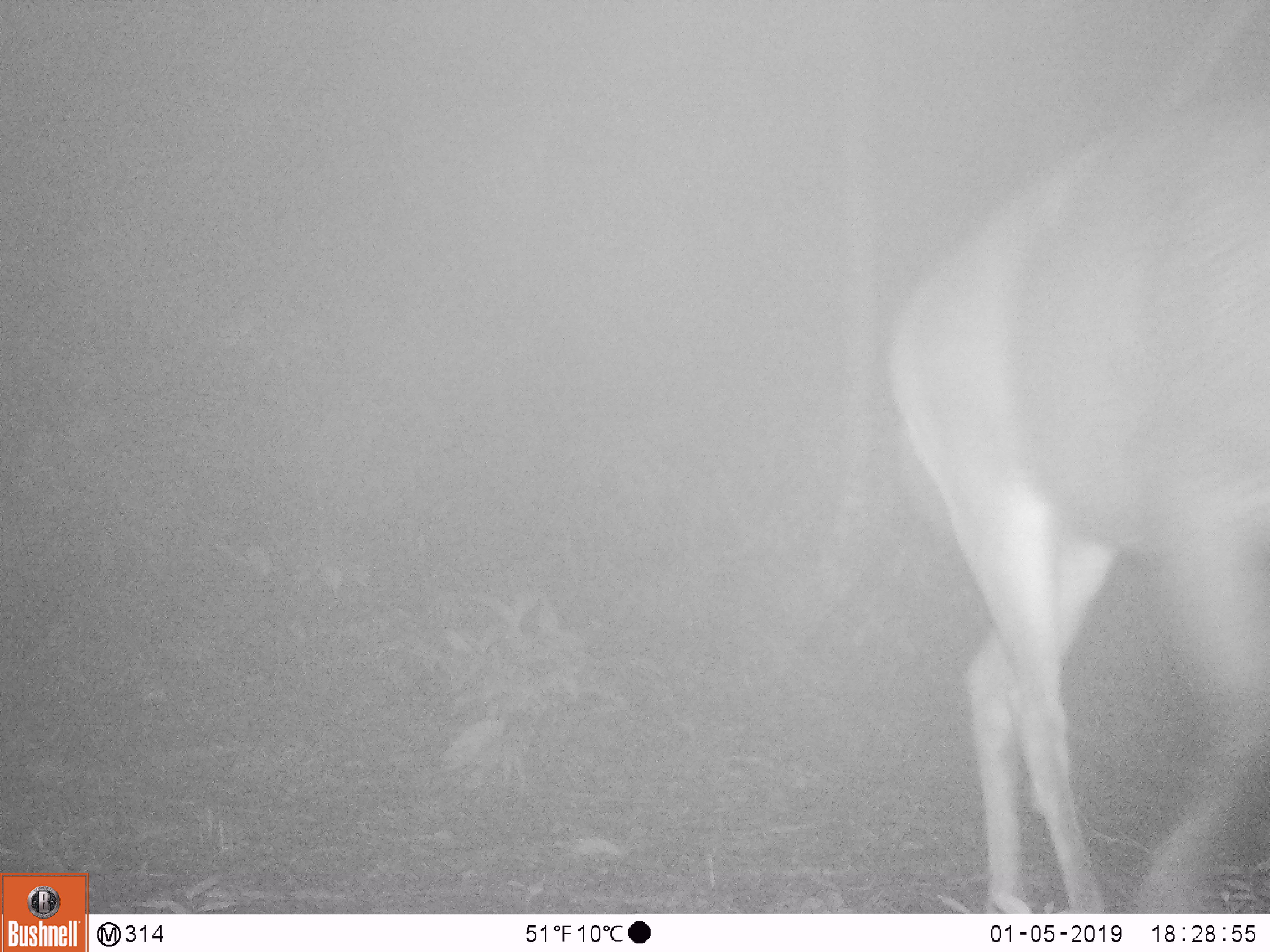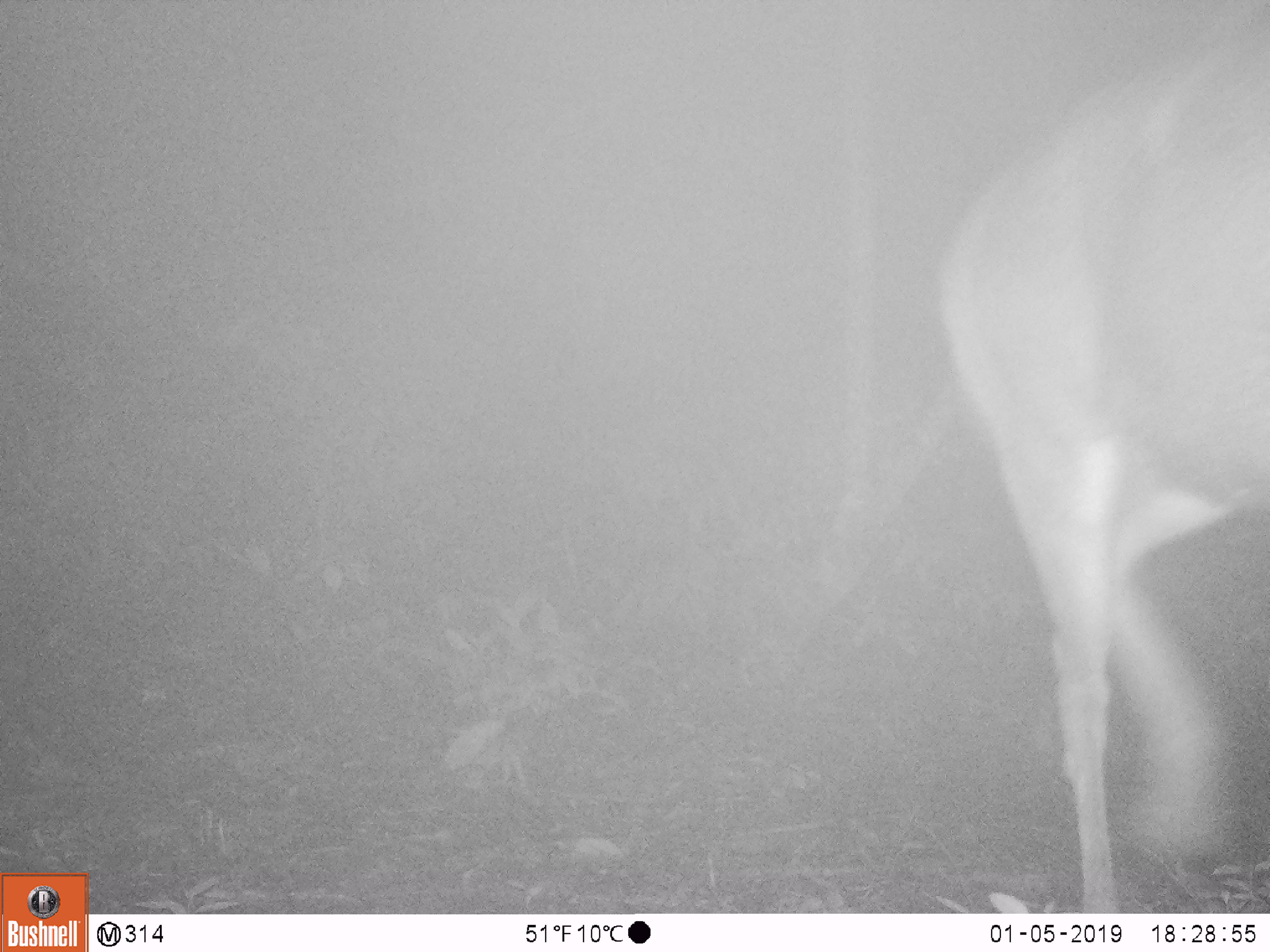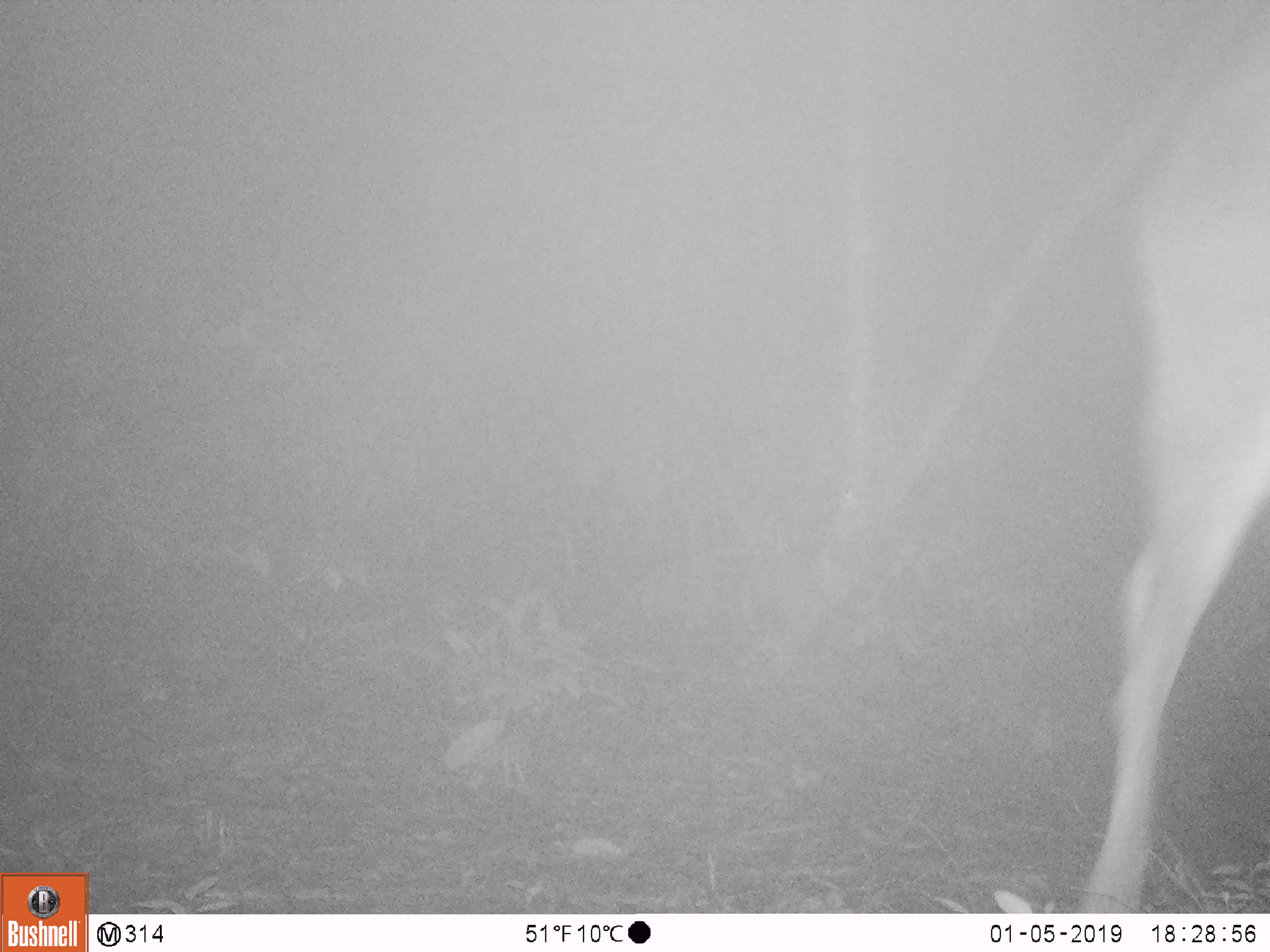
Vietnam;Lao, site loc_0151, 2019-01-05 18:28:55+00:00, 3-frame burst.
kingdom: Animalia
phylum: Chordata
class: Mammalia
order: Artiodactyla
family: Cervidae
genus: Rusa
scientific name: Rusa unicolor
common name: sambar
Sambar (Rusa unicolor). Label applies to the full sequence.